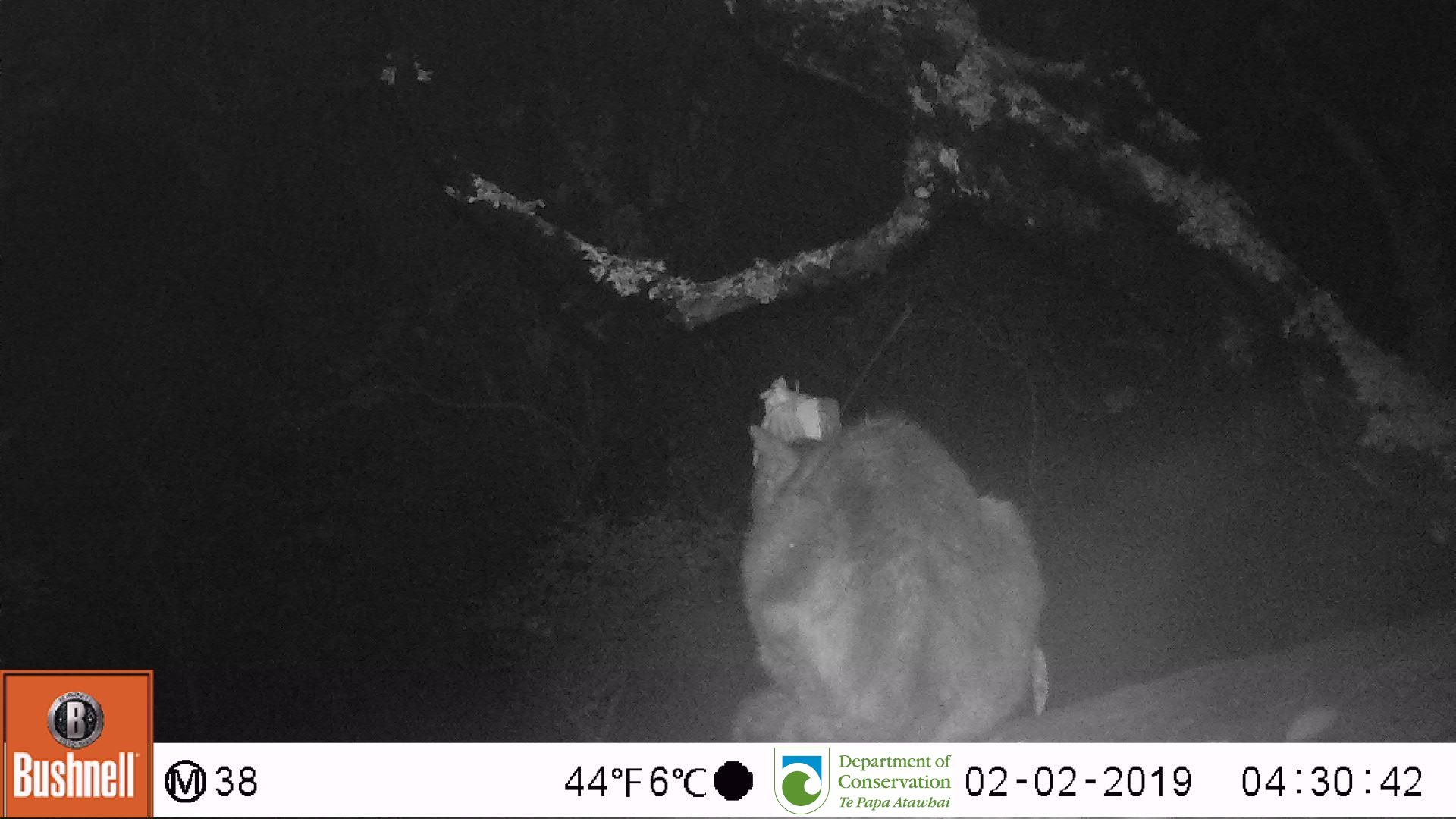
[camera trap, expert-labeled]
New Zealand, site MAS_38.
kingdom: Animalia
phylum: Chordata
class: Mammalia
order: Carnivora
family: Felidae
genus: Felis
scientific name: Felis catus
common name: domestic cat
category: cat